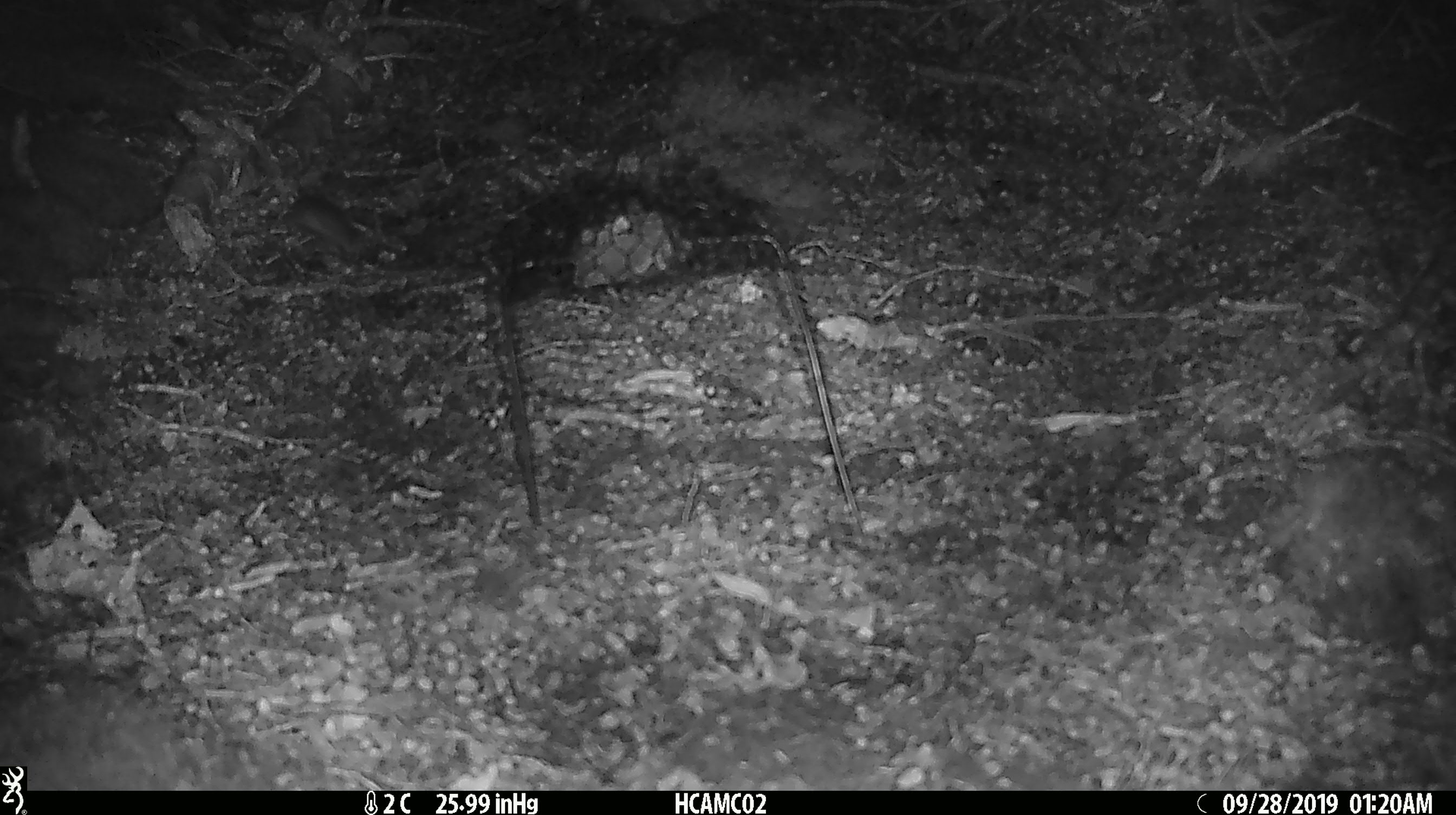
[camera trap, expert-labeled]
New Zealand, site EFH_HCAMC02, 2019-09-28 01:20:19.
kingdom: Animalia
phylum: Chordata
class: Mammalia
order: Rodentia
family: Muridae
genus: Mus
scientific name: Mus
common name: mouse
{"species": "mouse (Mus)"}